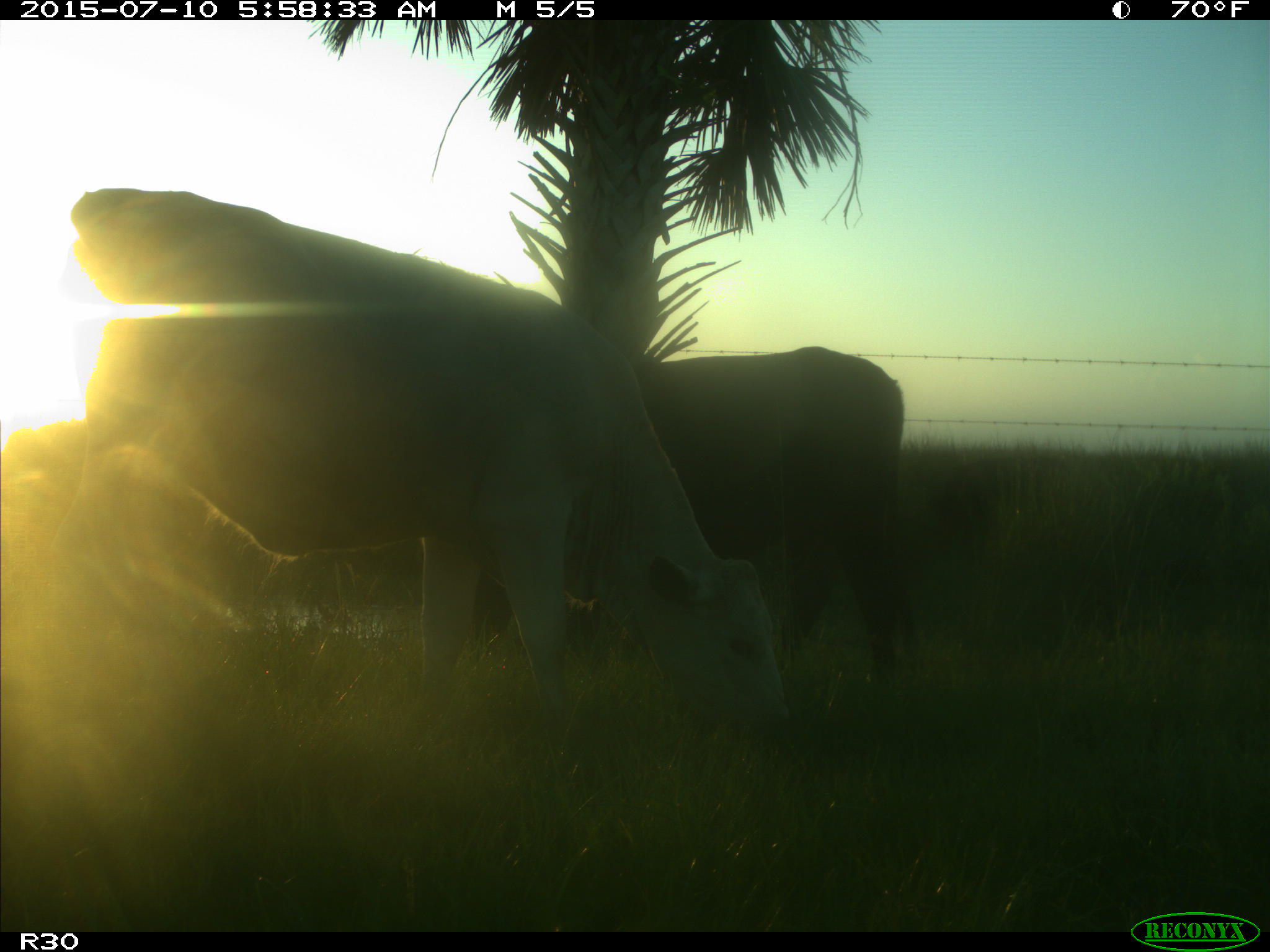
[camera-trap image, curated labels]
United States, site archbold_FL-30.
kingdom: Animalia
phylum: Chordata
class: Mammalia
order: Artiodactyla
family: Bovidae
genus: Bos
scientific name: Bos taurus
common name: domestic cow